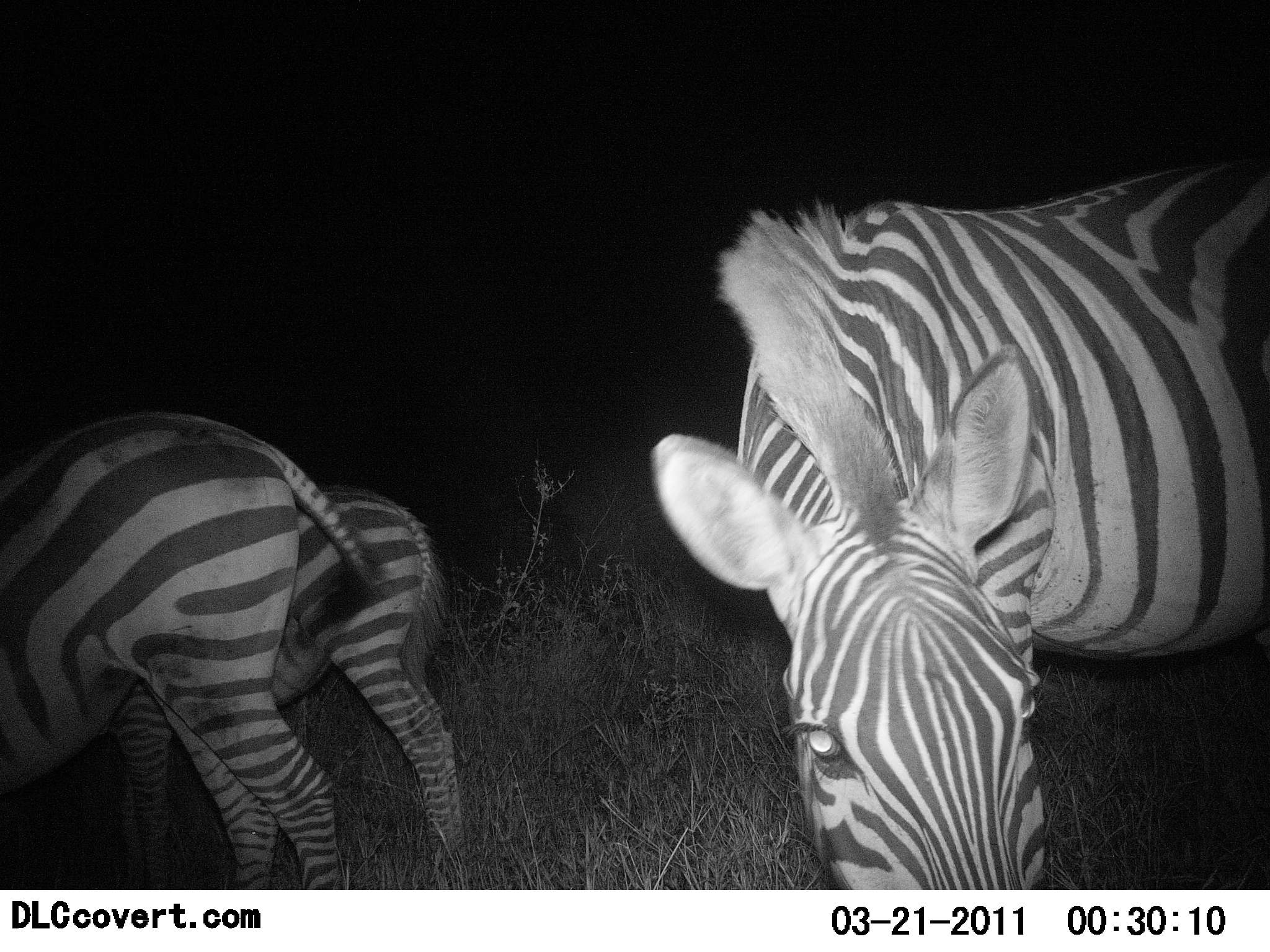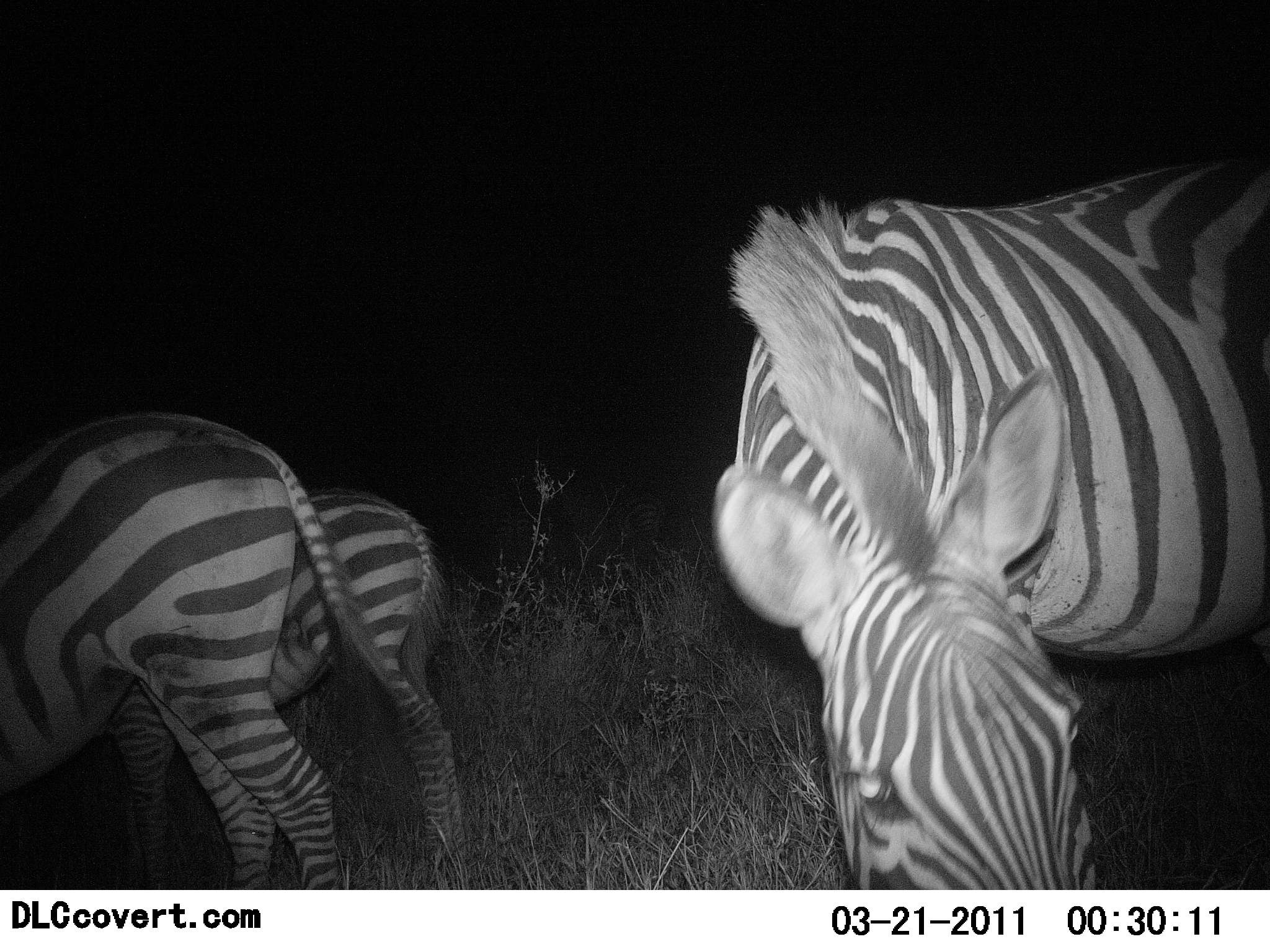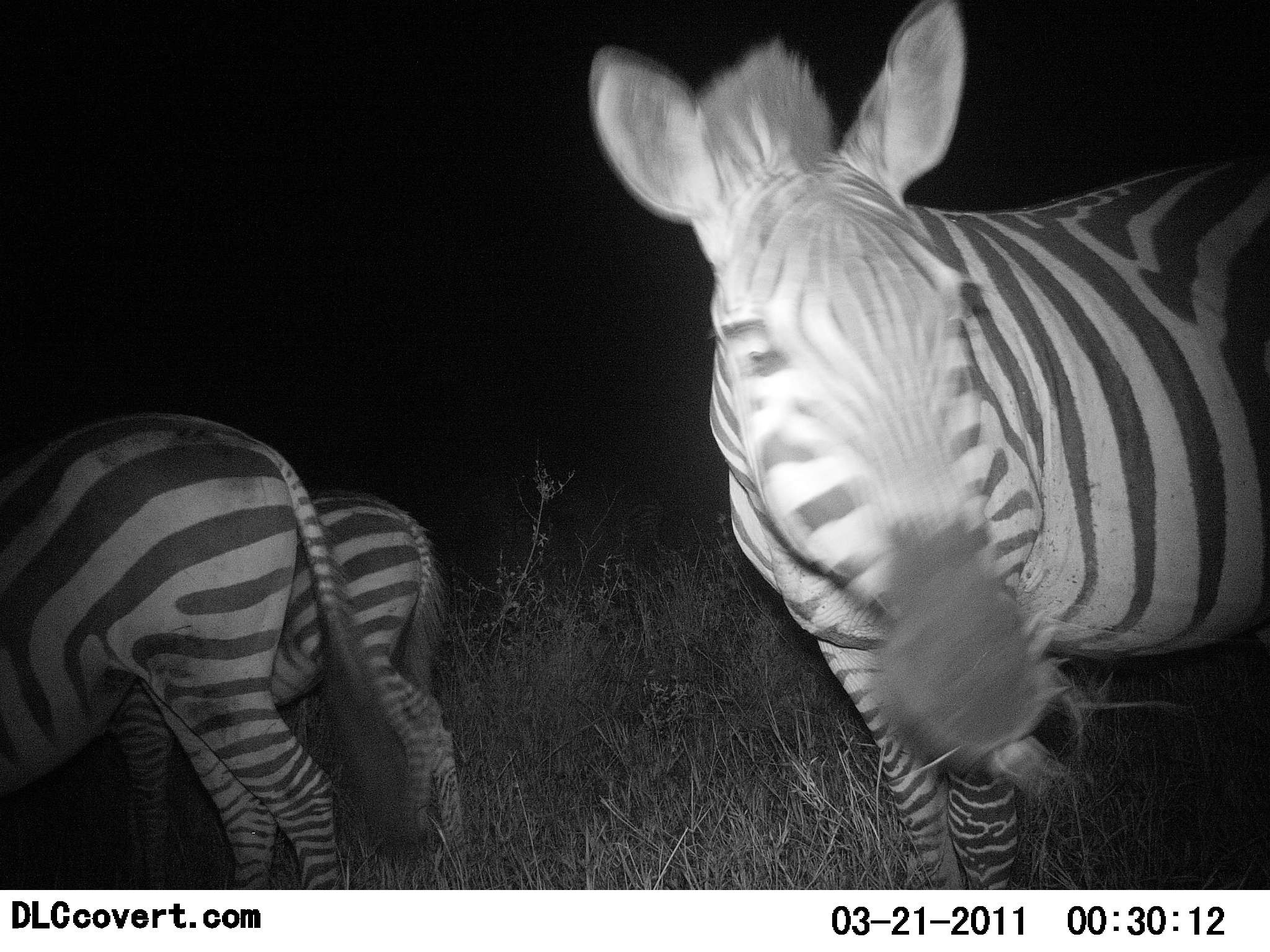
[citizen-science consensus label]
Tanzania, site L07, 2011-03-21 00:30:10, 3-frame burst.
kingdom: Animalia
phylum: Chordata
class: Mammalia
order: Perissodactyla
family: Equidae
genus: Equus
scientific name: Equus quagga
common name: plains zebra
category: zebra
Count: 3.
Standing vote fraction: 40%.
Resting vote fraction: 0%.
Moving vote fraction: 10%.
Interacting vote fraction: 0%.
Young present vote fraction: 10%.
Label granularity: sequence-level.